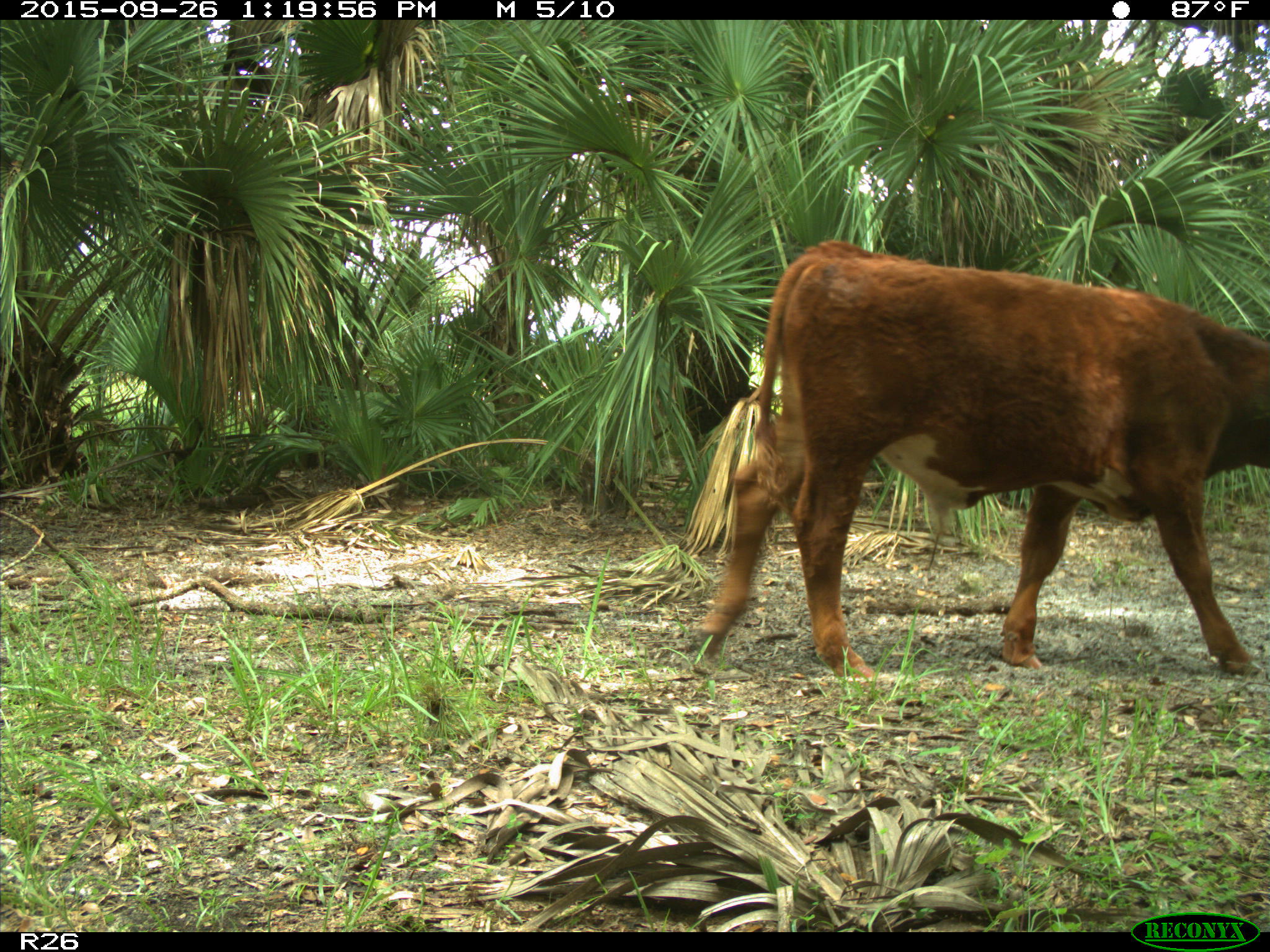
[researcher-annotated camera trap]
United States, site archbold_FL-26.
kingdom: Animalia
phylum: Chordata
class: Mammalia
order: Artiodactyla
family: Bovidae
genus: Bos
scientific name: Bos taurus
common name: domestic cow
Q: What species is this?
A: Bos taurus (domestic cow).